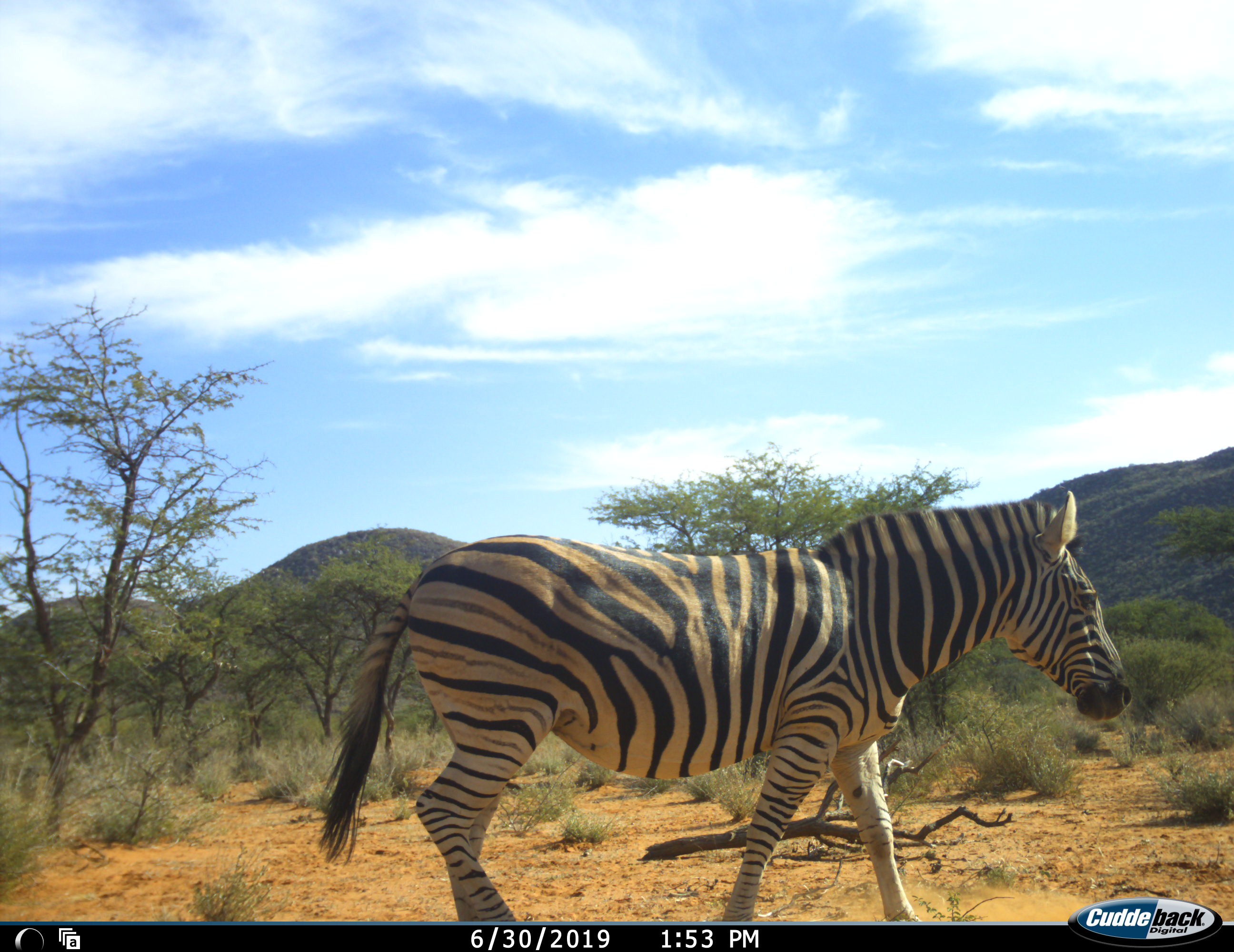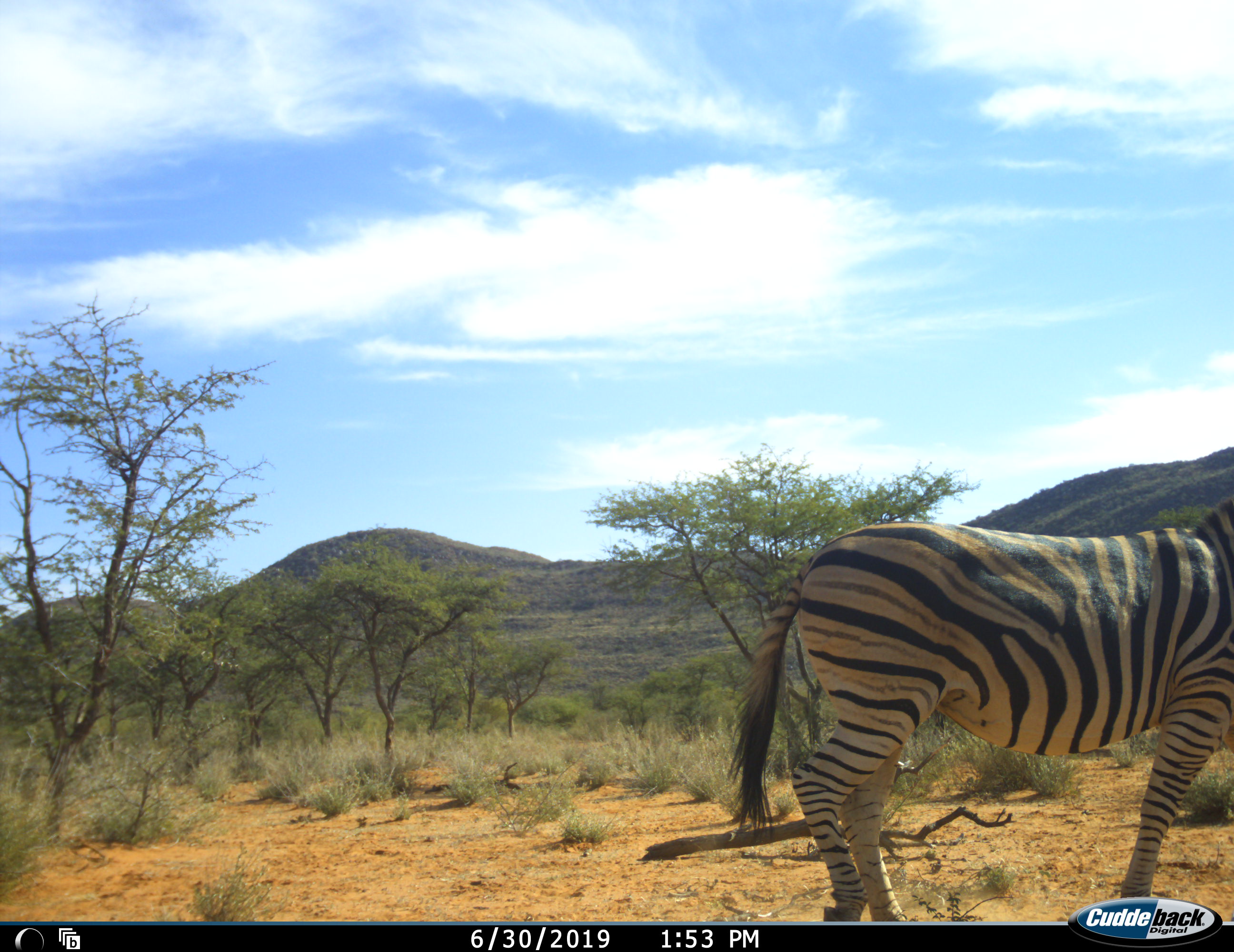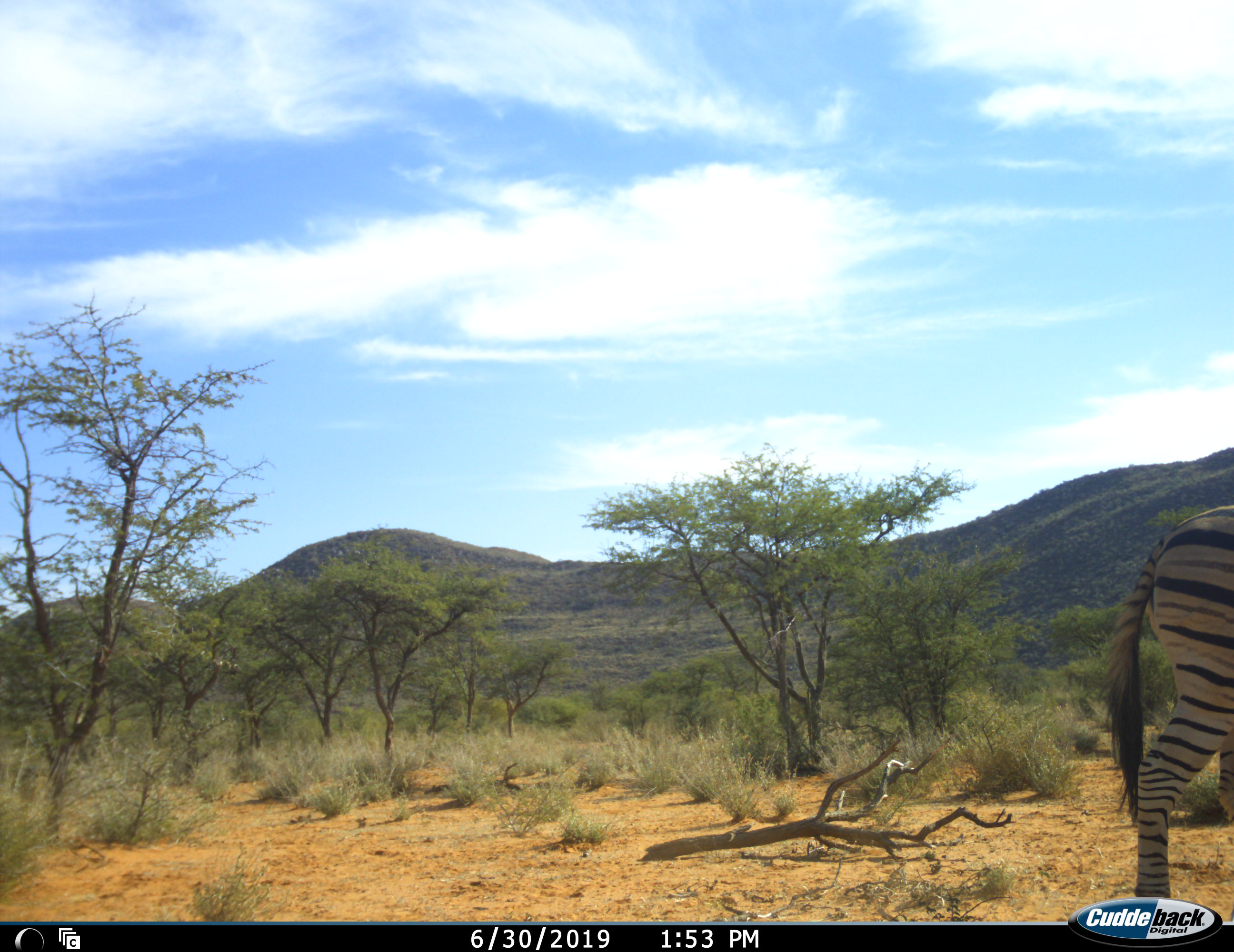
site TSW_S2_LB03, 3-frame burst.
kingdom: Animalia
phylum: Chordata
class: Mammalia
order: Perissodactyla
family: Equidae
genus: Equus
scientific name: Equus quagga burchellii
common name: burchell's zebra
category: zebraburchells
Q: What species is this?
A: Zebraburchells (burchell's zebra) (Equus quagga burchellii).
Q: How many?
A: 1.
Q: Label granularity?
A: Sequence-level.